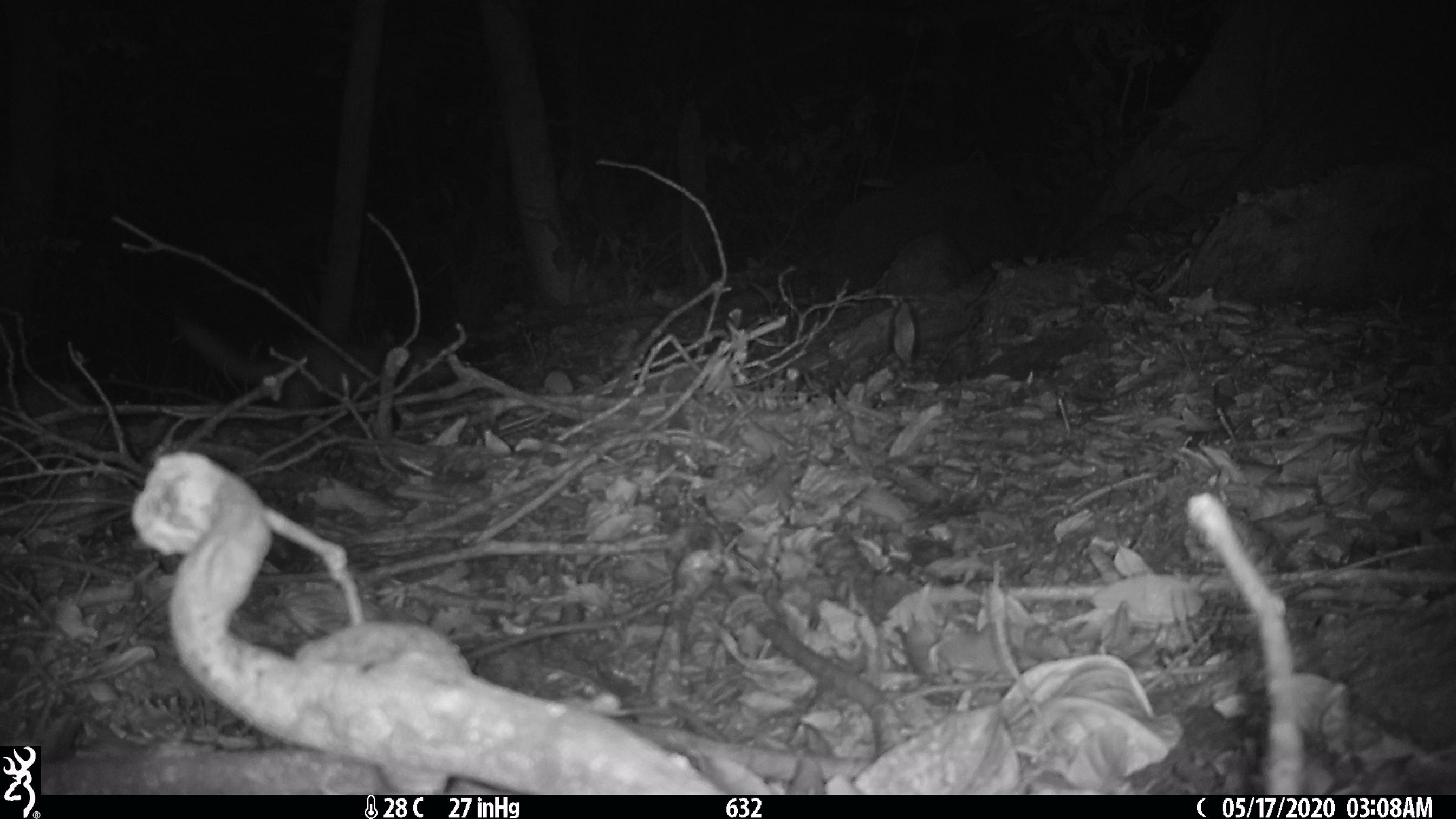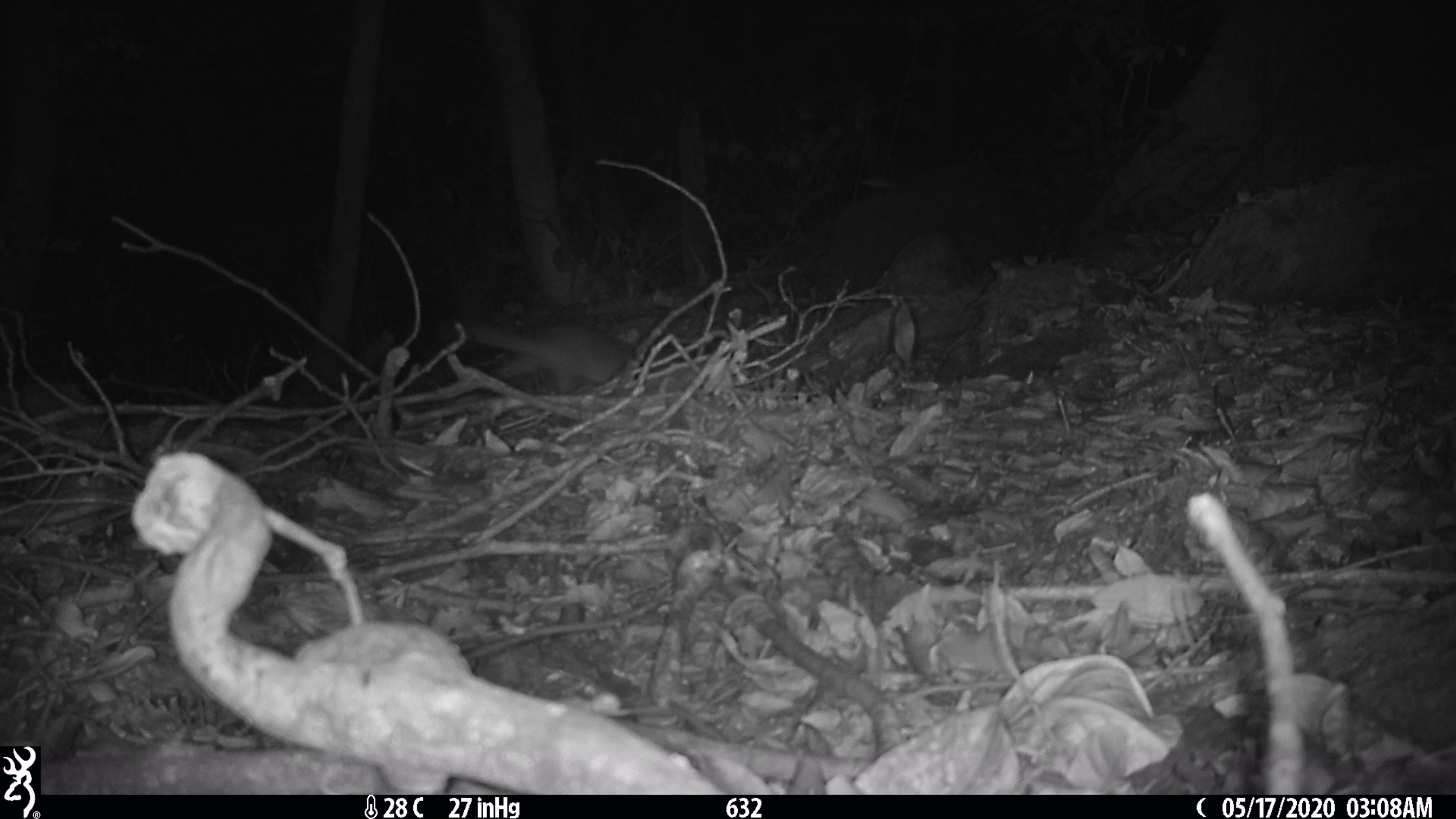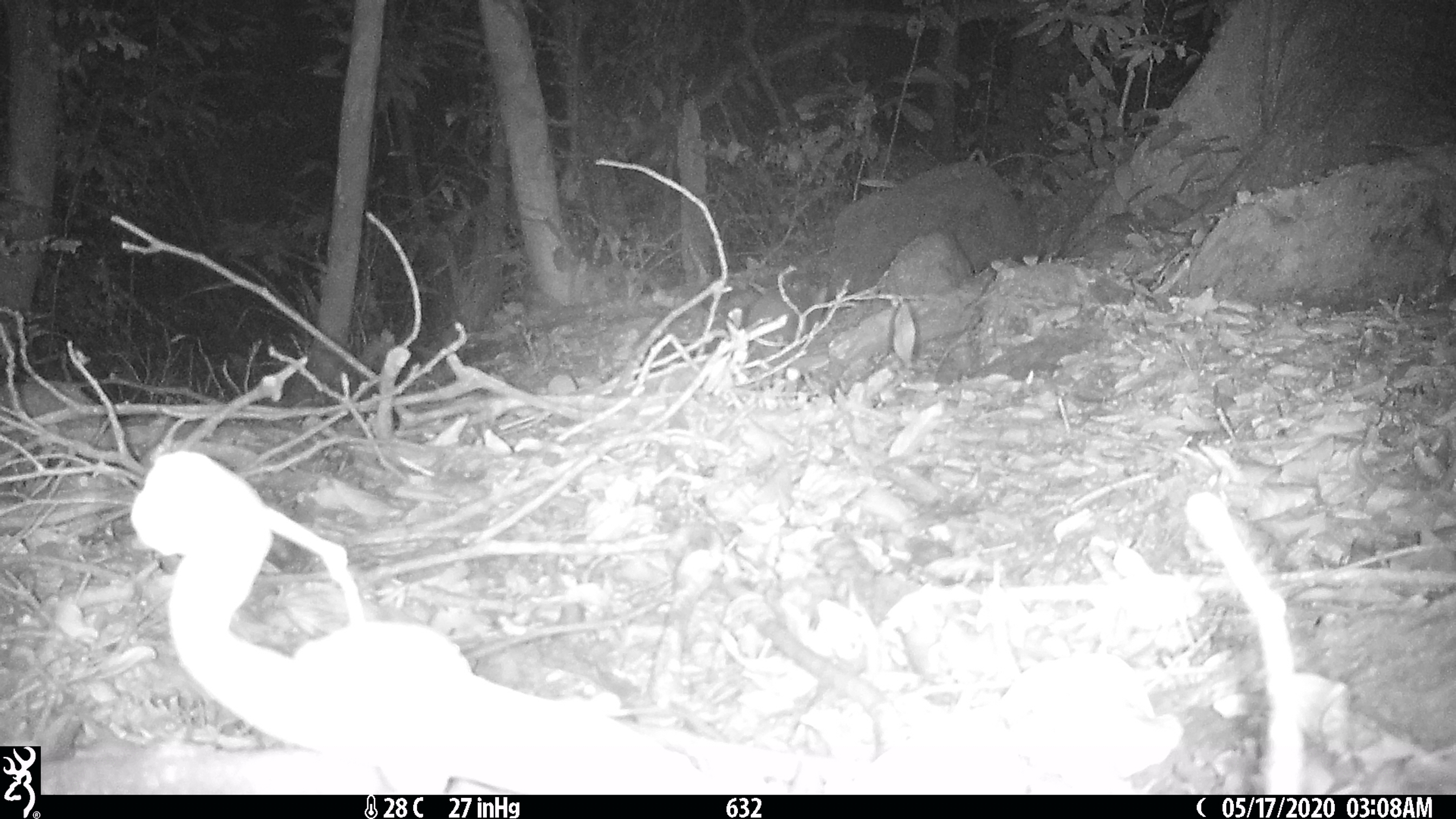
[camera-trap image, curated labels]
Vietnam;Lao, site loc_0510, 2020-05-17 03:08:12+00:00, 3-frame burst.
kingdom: Animalia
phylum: Chordata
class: Mammalia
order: Carnivora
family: Mustelidae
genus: Melogale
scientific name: Melogale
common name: ferret badger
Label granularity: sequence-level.